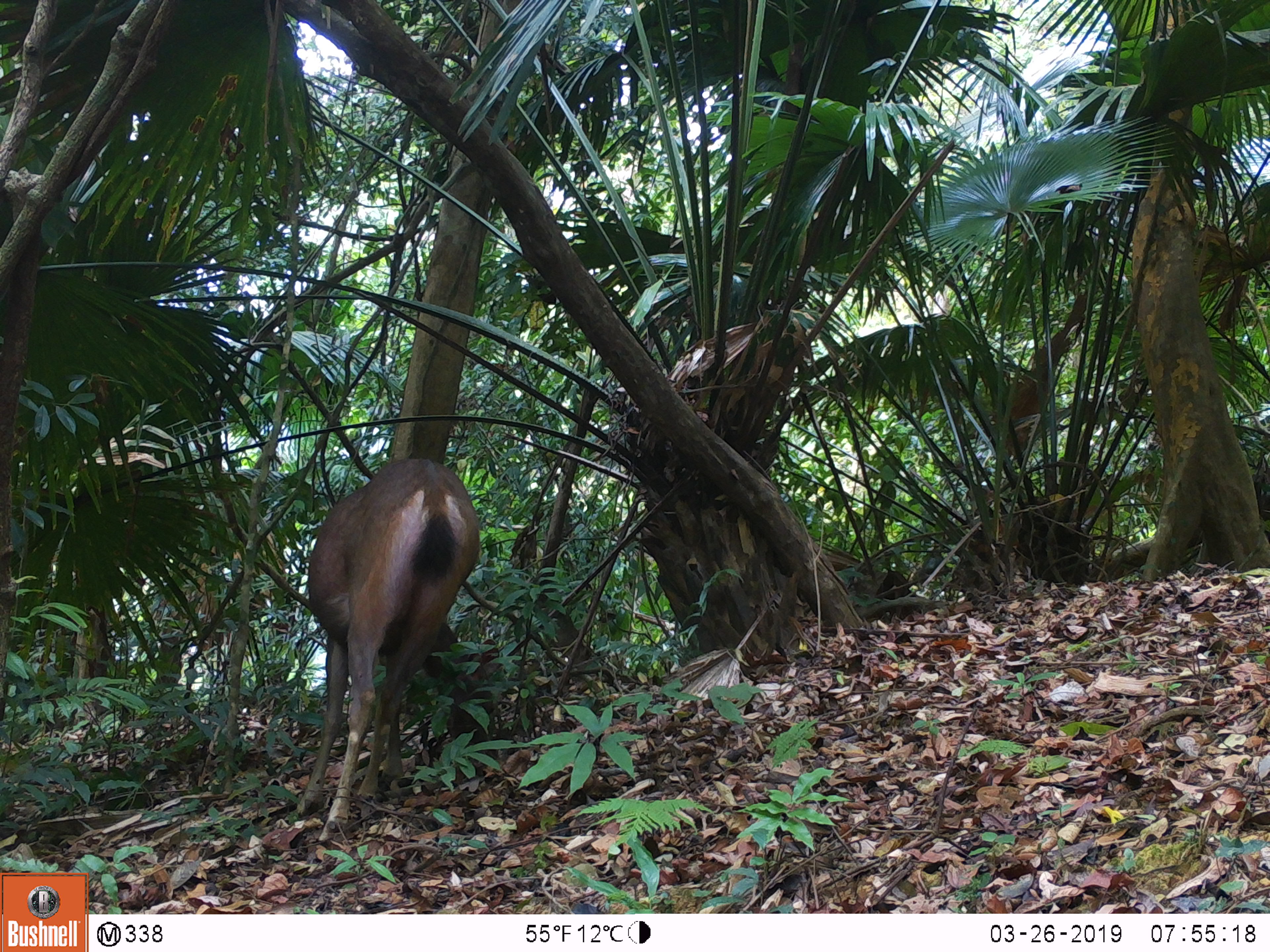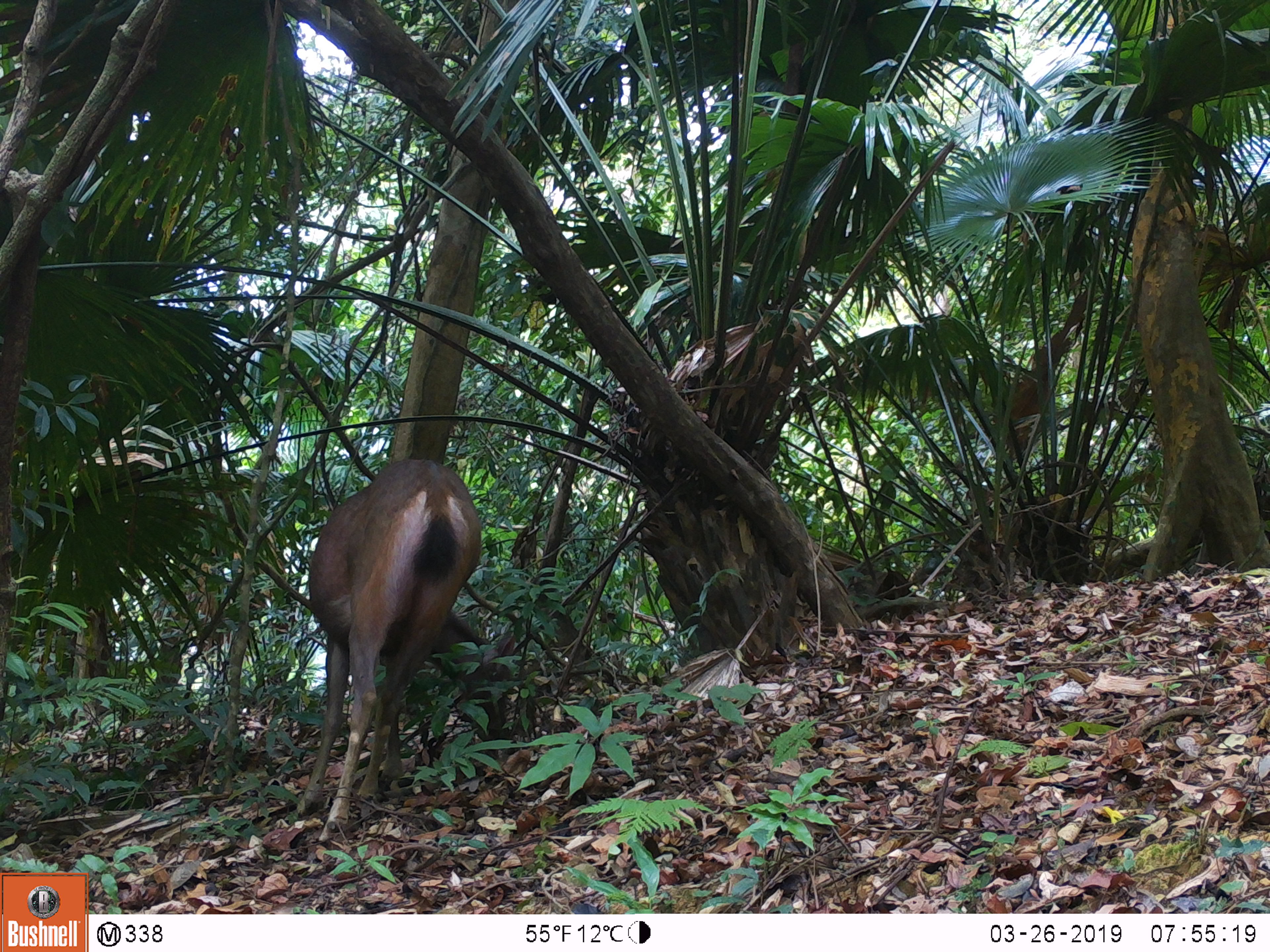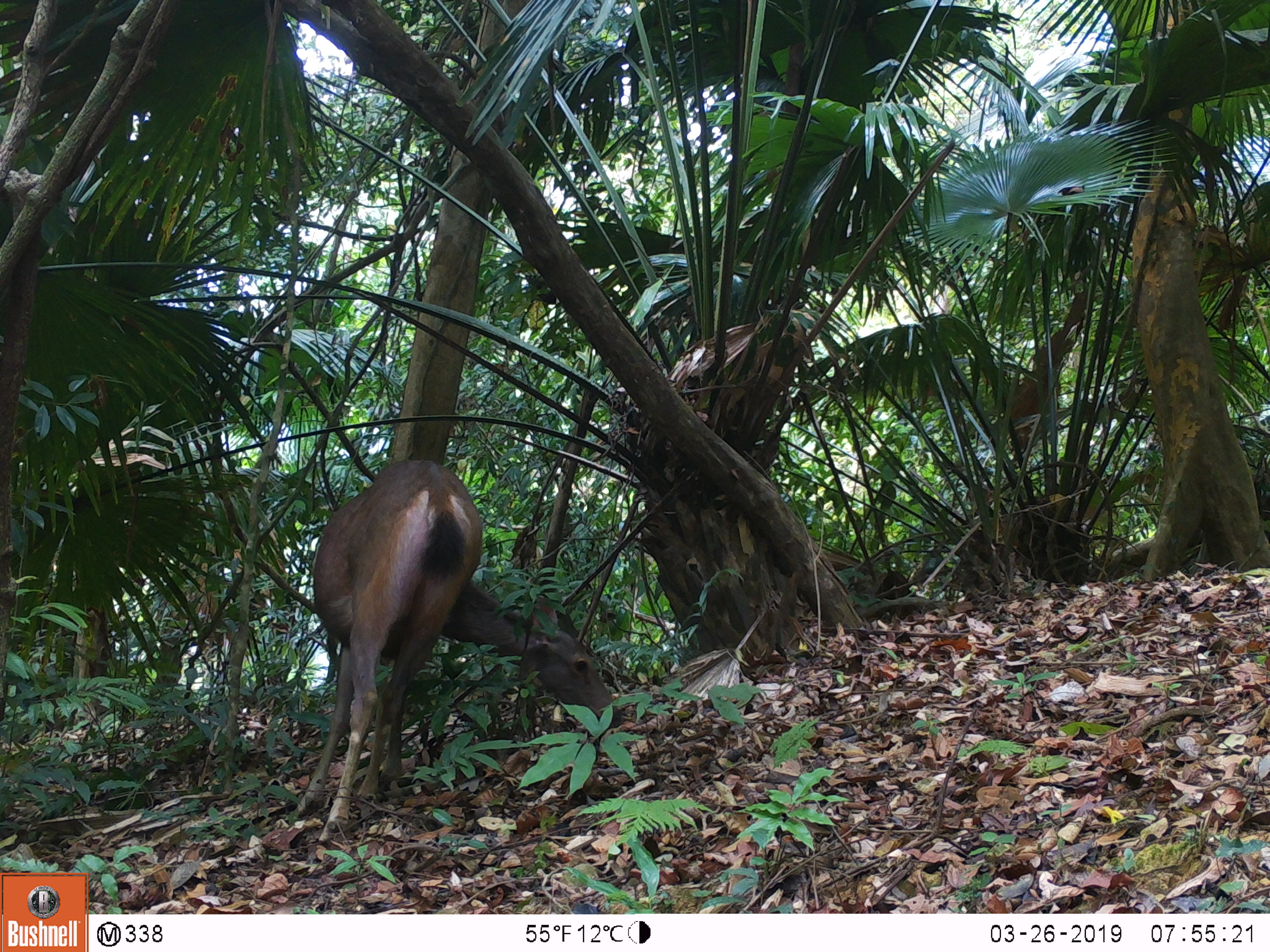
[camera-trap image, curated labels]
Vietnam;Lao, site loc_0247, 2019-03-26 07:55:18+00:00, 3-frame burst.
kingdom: Animalia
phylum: Chordata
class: Mammalia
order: Artiodactyla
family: Cervidae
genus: Rusa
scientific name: Rusa unicolor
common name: sambar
Sambar (Rusa unicolor). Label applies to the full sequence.